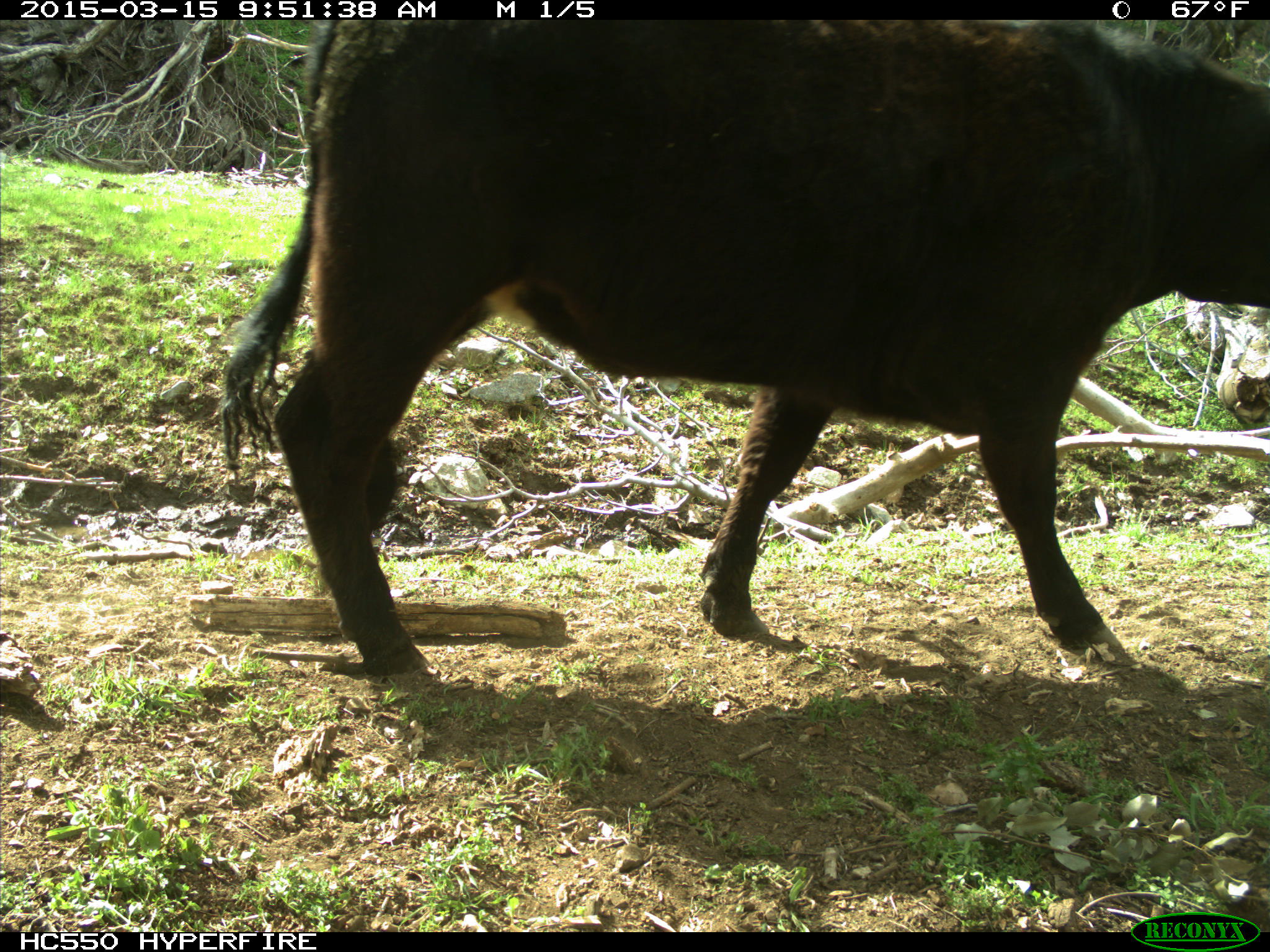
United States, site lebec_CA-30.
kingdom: Animalia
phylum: Chordata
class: Mammalia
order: Artiodactyla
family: Bovidae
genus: Bos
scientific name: Bos taurus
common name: domestic cow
Bos taurus (domestic cow).